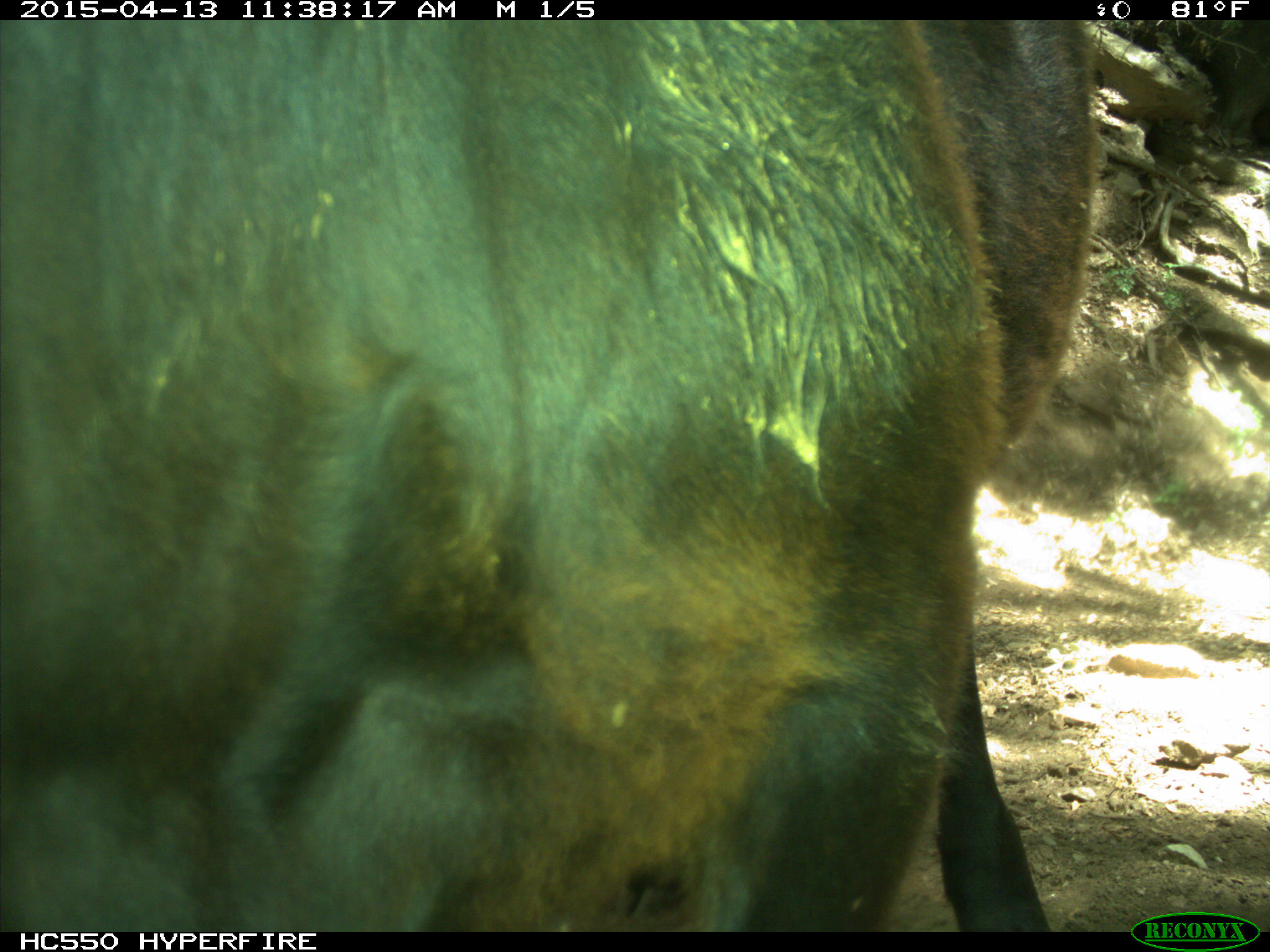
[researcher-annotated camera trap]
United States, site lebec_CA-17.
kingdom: Animalia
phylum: Chordata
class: Mammalia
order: Artiodactyla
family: Bovidae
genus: Bos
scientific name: Bos taurus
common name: domestic cow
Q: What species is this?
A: Bos taurus (domestic cow).